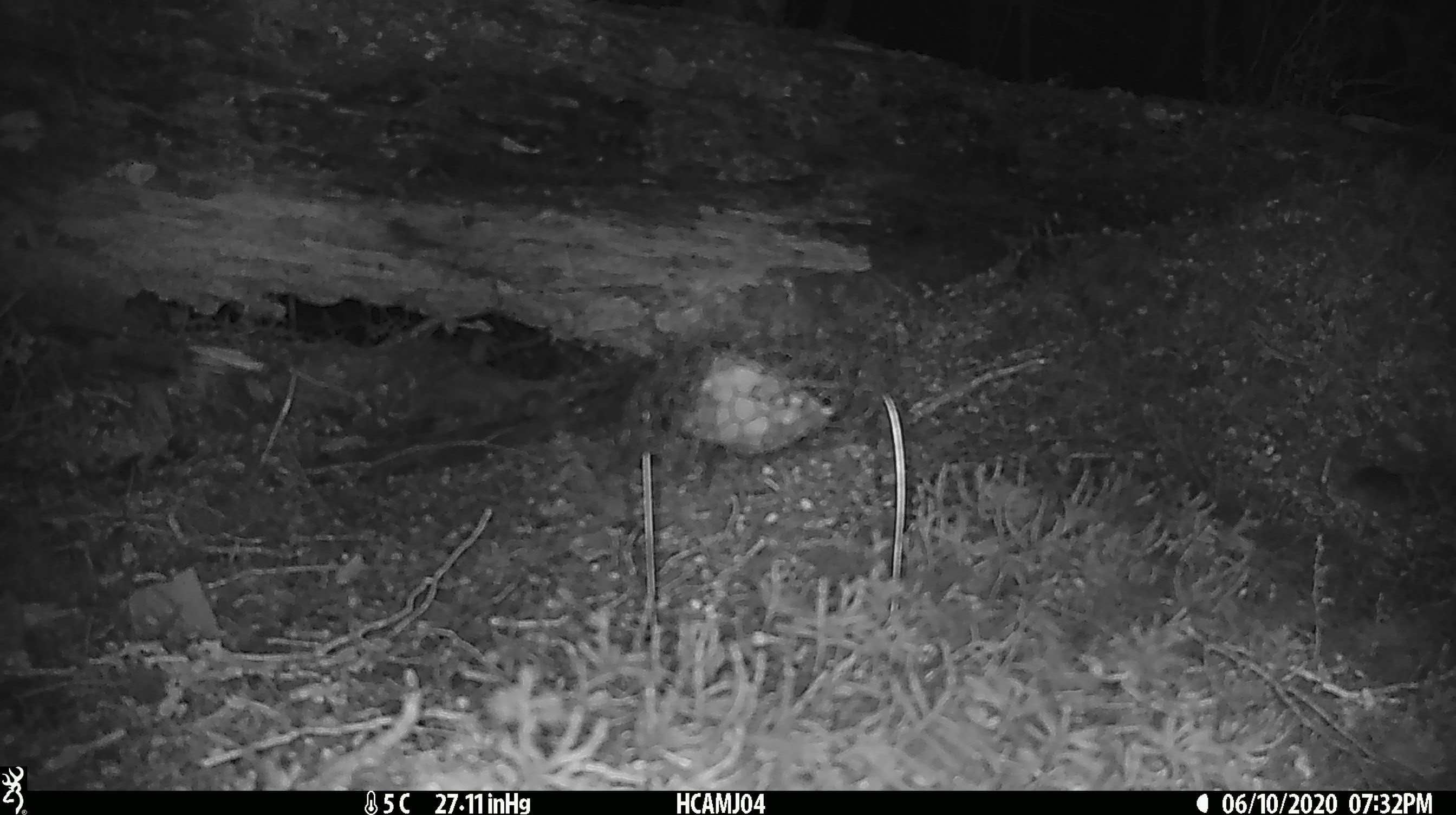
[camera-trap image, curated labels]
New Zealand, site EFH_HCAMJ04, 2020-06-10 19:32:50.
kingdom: Animalia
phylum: Chordata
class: Mammalia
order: Rodentia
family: Muridae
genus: Mus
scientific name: Mus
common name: mouse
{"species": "mouse (Mus)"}